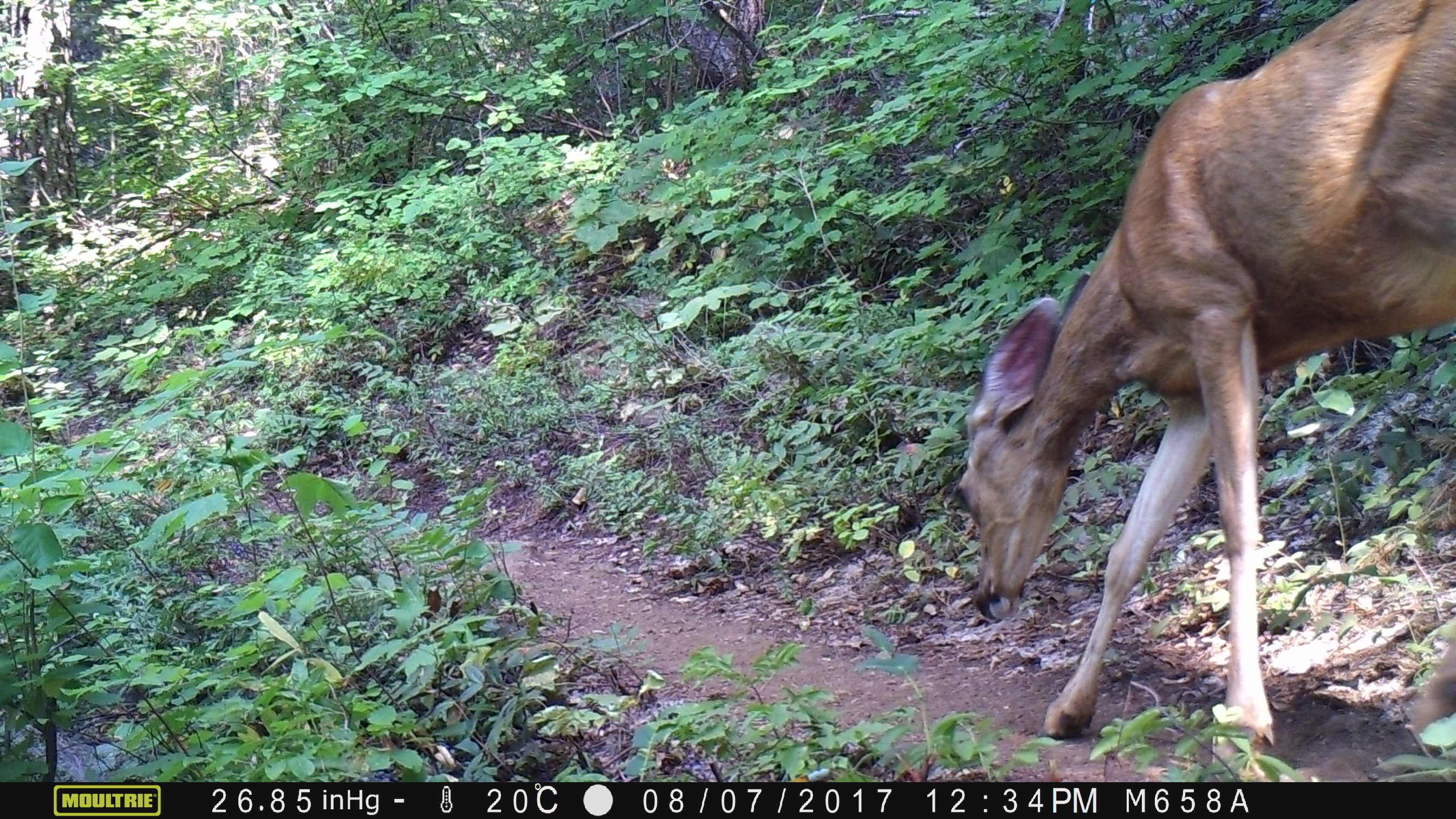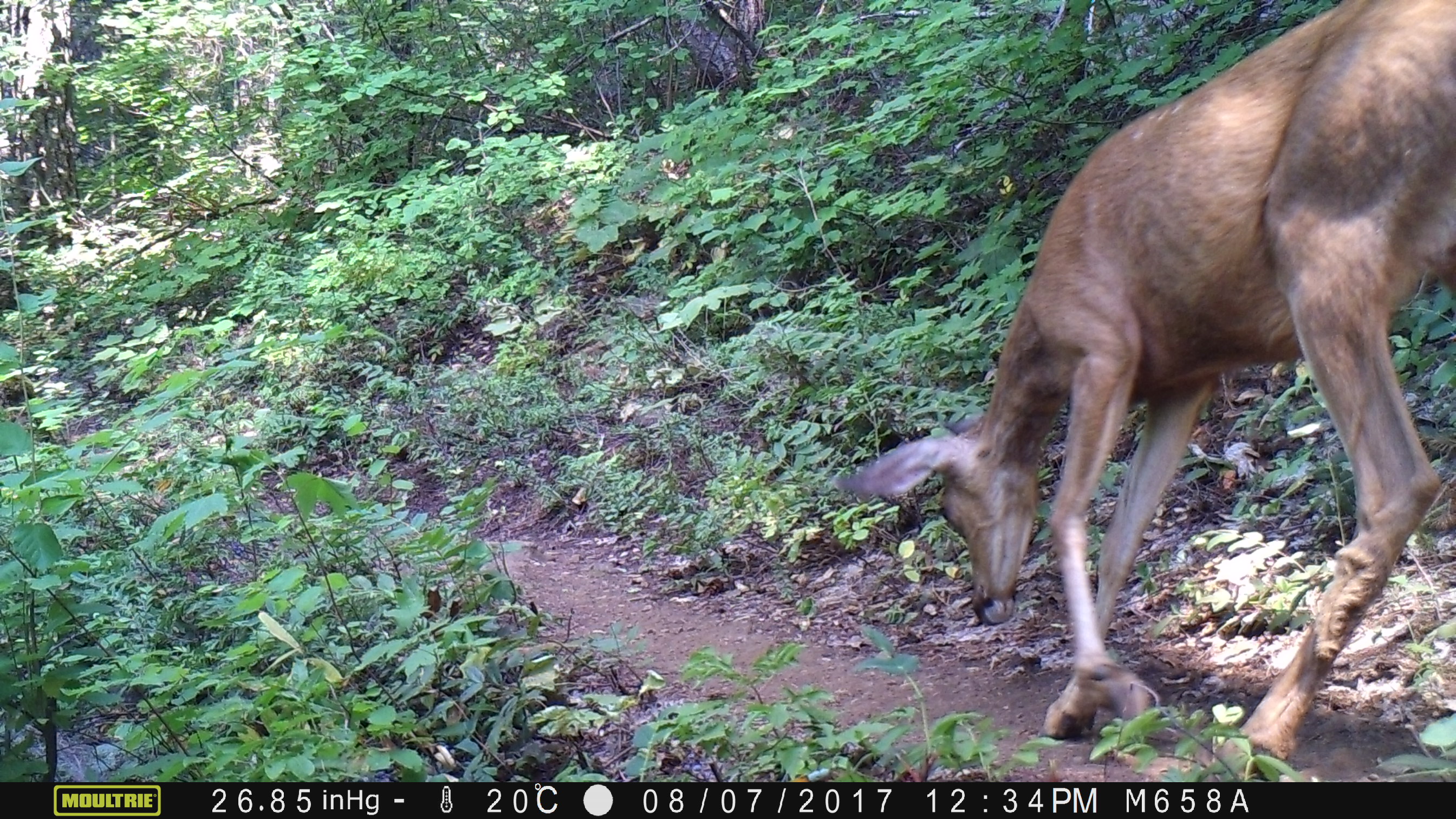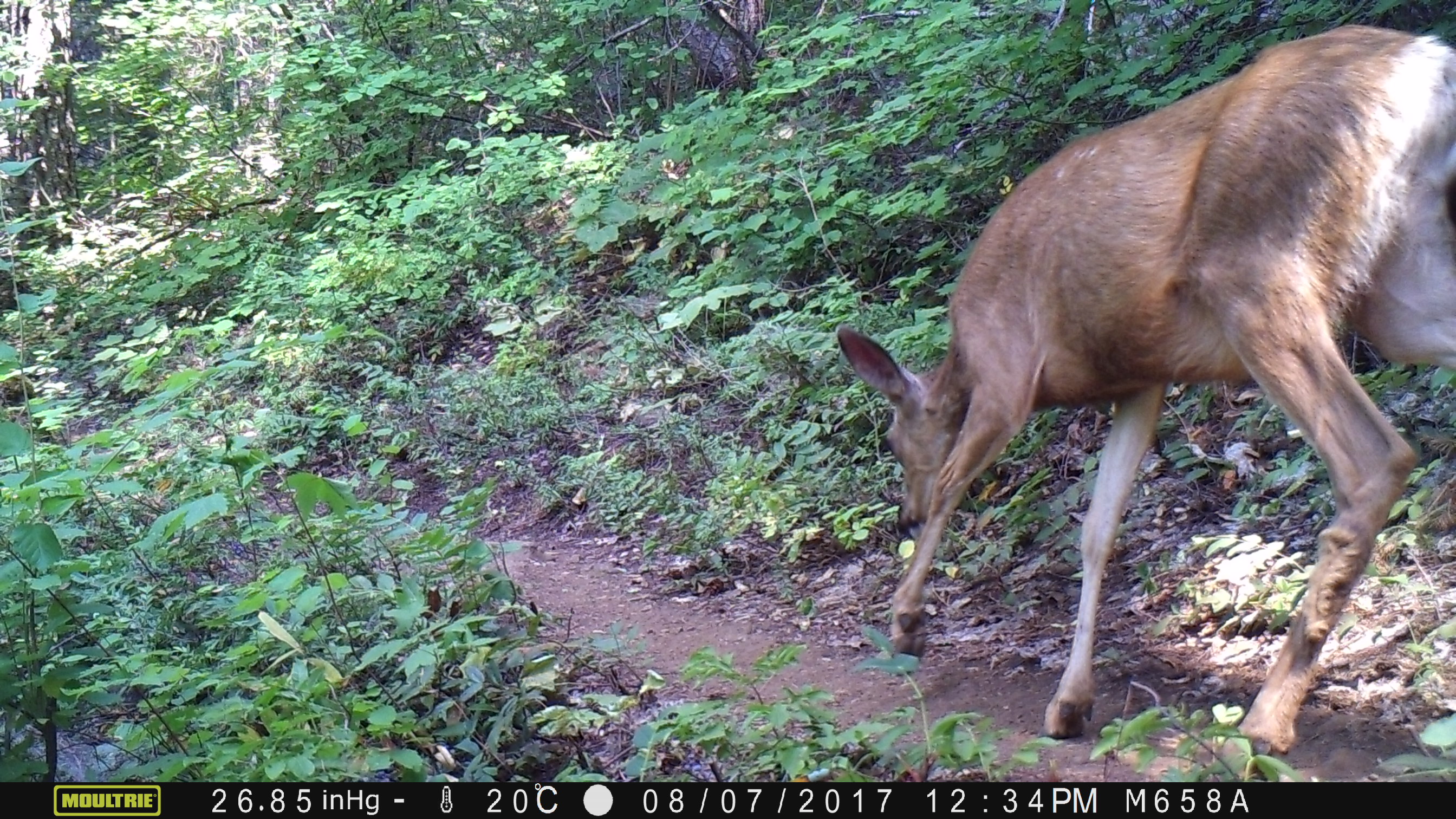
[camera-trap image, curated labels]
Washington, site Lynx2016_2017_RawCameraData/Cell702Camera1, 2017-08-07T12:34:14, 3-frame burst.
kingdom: Animalia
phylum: Chordata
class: Mammalia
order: Artiodactyla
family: Cervidae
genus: Odocoileus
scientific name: Odocoileus hemionus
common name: mule deer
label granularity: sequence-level